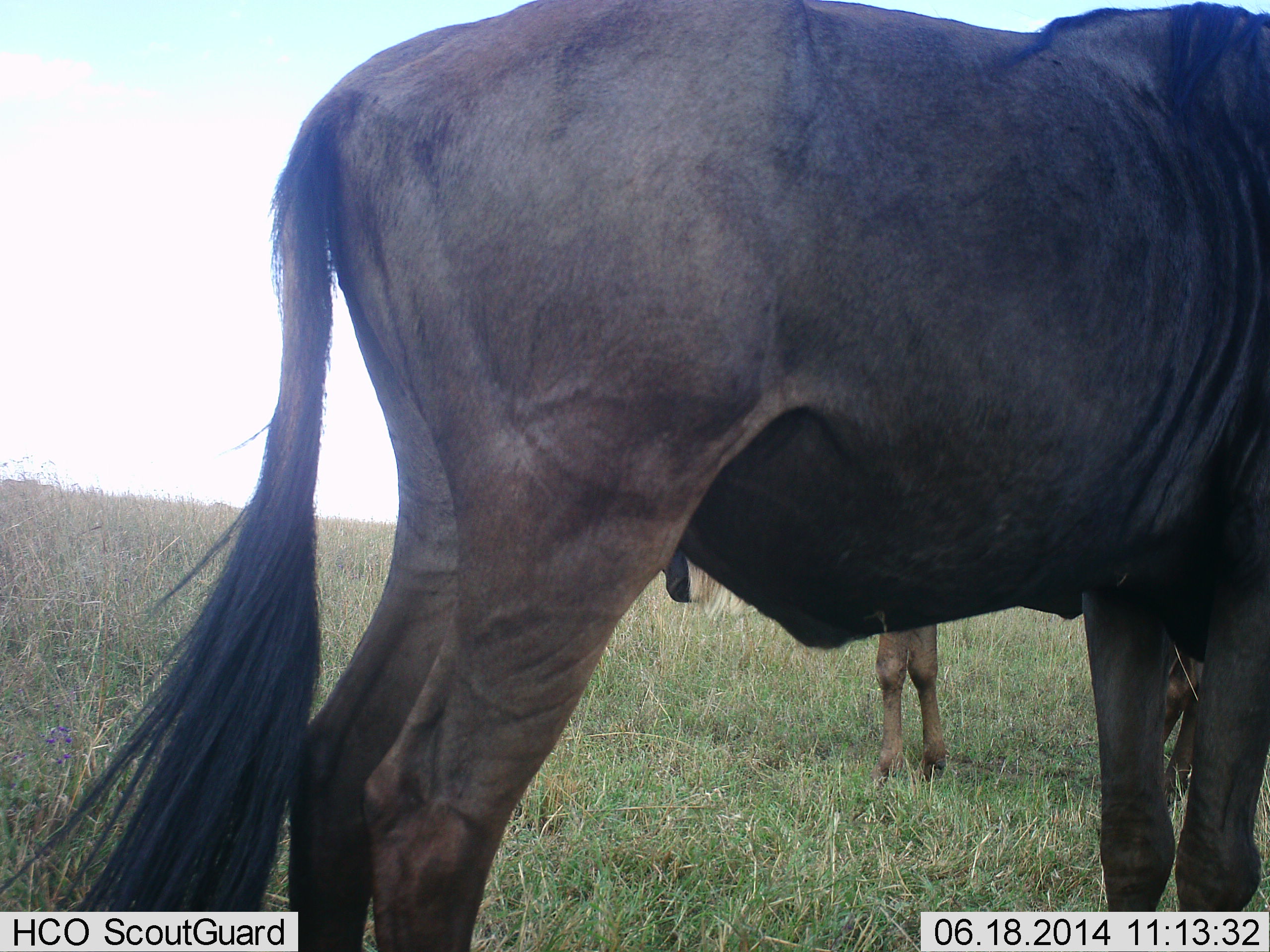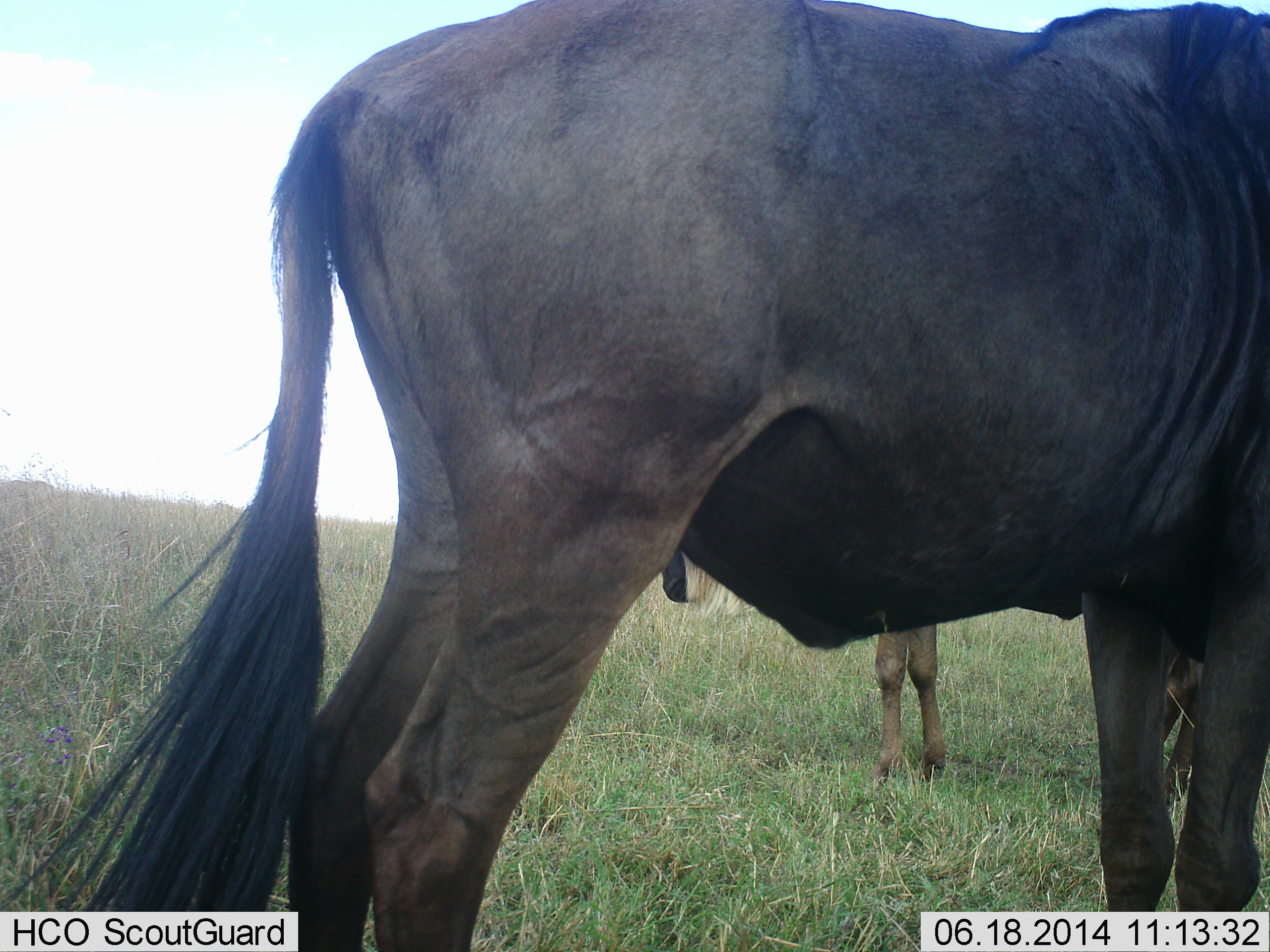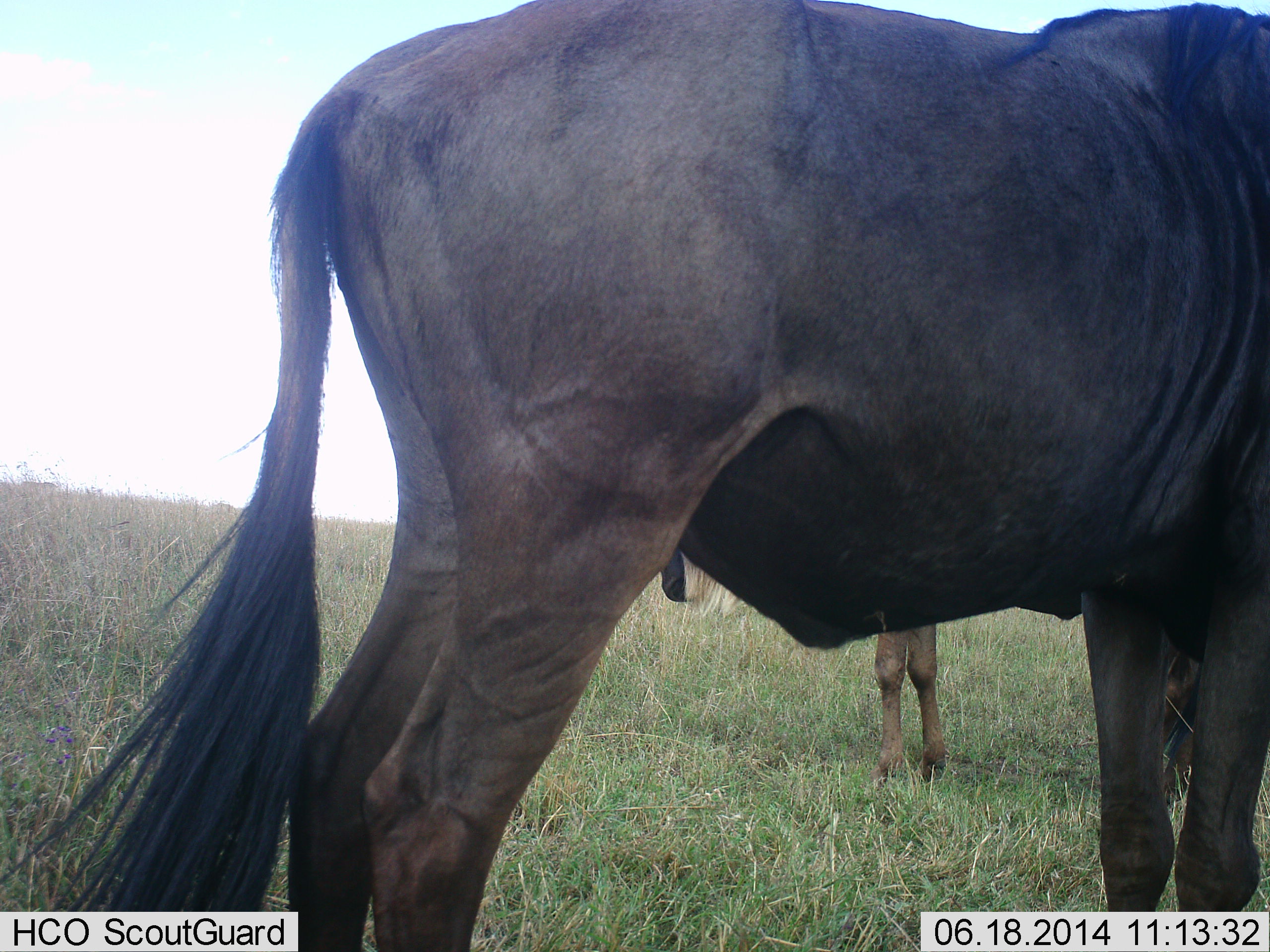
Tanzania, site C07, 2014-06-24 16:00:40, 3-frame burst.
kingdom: Animalia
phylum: Chordata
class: Mammalia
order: Artiodactyla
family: Bovidae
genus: Connochaetes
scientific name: Connochaetes taurinus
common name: blue wildebeest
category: wildebeest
Wildebeest (blue wildebeest) (Connochaetes taurinus), count 2. Behavior (volunteer vote fractions): standing 100%, resting 0%, moving 0%, interacting 0%. Young present (vote fraction): 0%. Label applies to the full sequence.